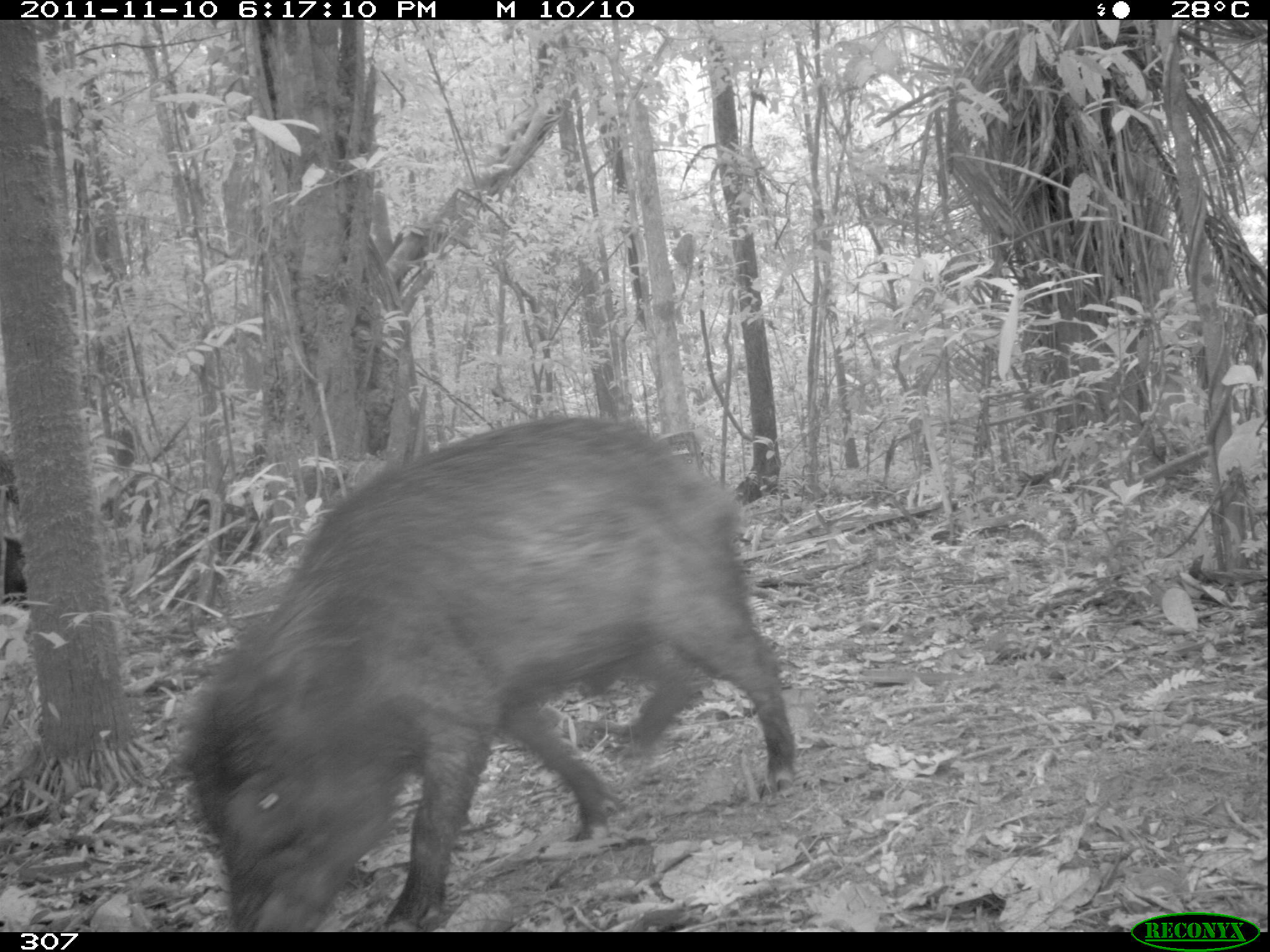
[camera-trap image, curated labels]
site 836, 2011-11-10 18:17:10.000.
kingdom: Animalia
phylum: Chordata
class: Mammalia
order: Artiodactyla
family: Tayassuidae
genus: Tayassu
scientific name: Tayassu pecari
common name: white-lipped peccary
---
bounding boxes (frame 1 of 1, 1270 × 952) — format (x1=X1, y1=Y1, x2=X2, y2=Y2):
tayassu pecari: (x1=180, y1=414, x2=798, y2=932)